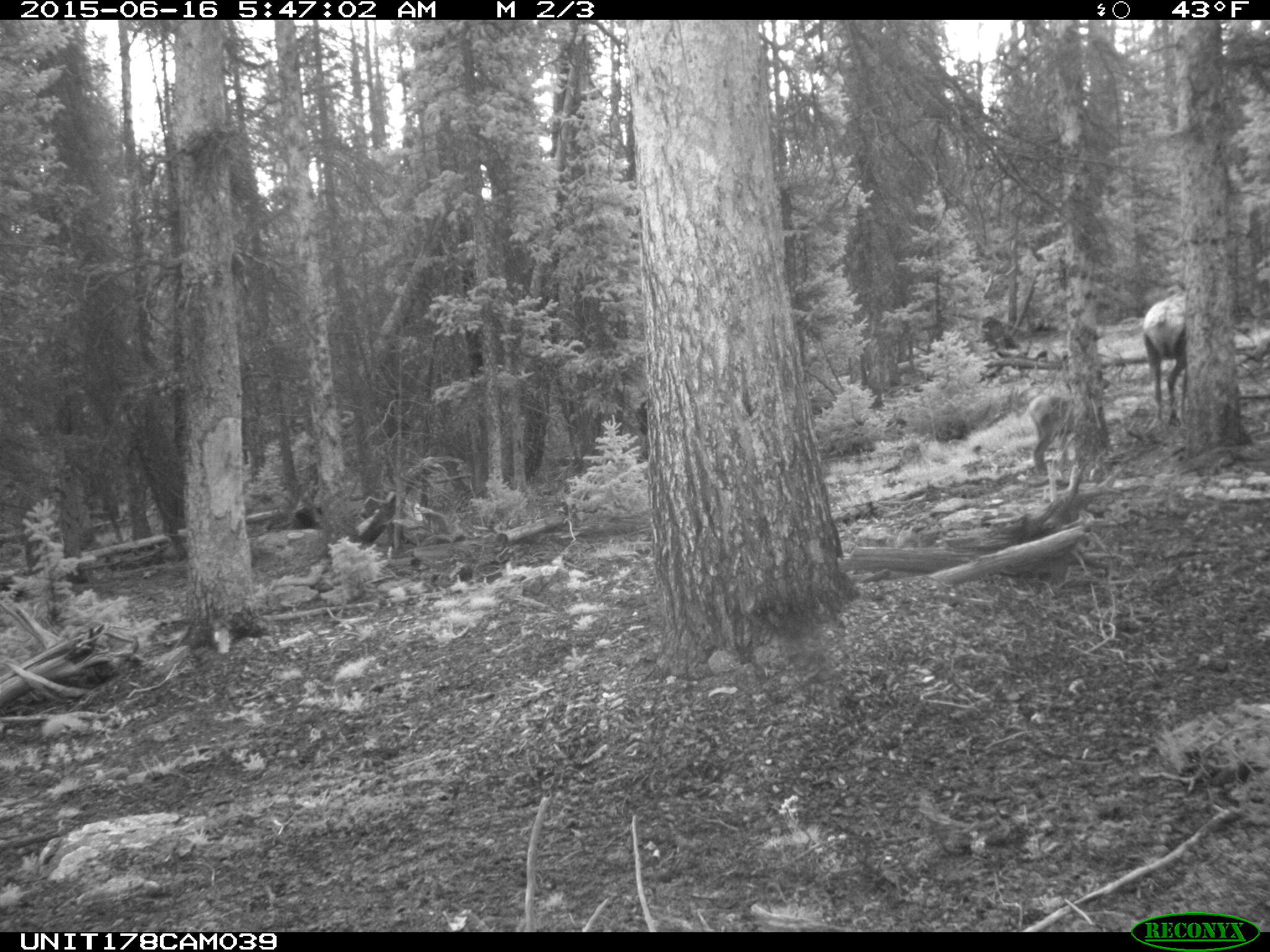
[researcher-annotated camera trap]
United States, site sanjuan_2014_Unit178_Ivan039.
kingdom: Animalia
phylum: Chordata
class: Mammalia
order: Artiodactyla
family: Cervidae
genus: Cervus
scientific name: Cervus elaphus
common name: red deer